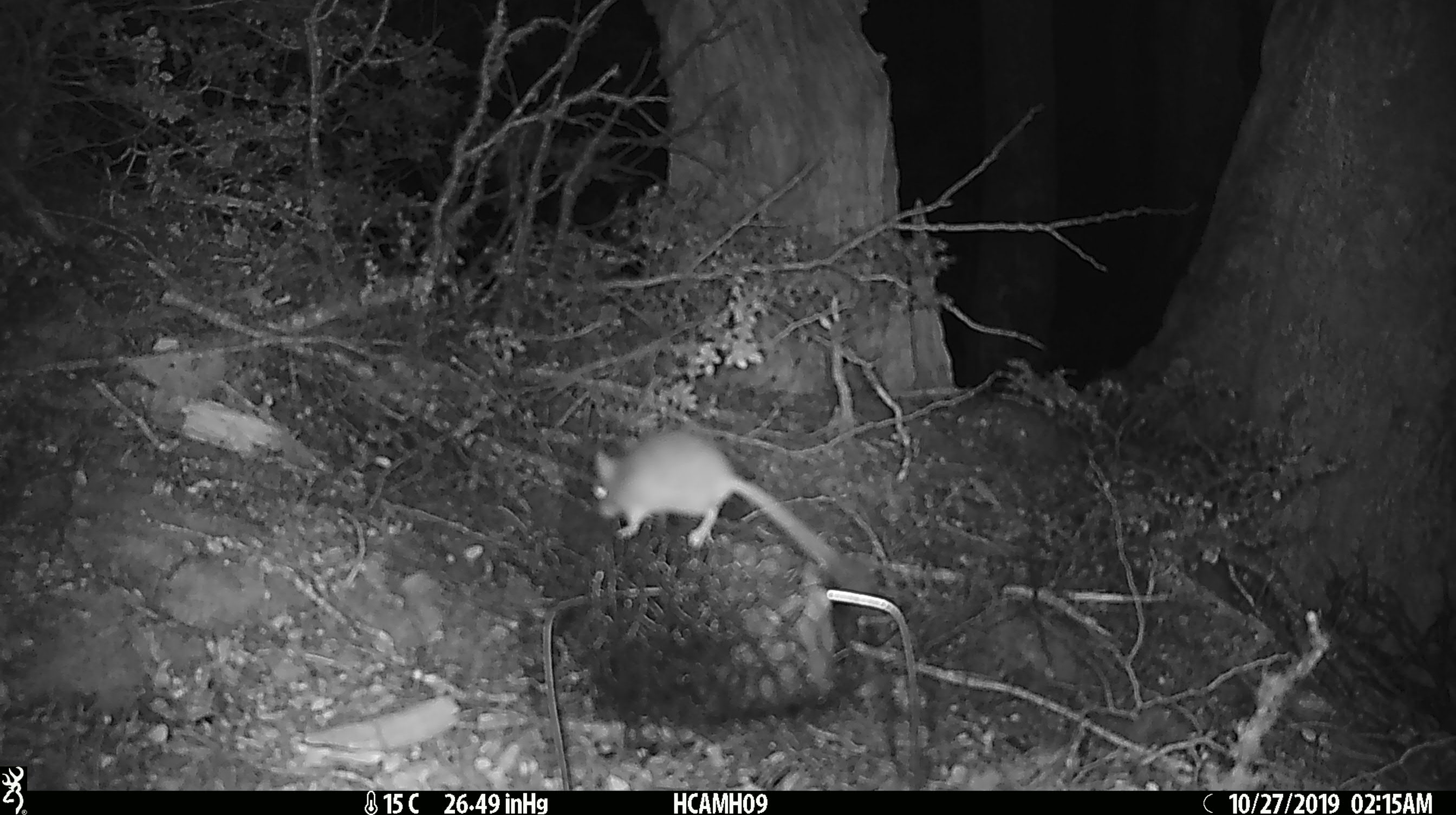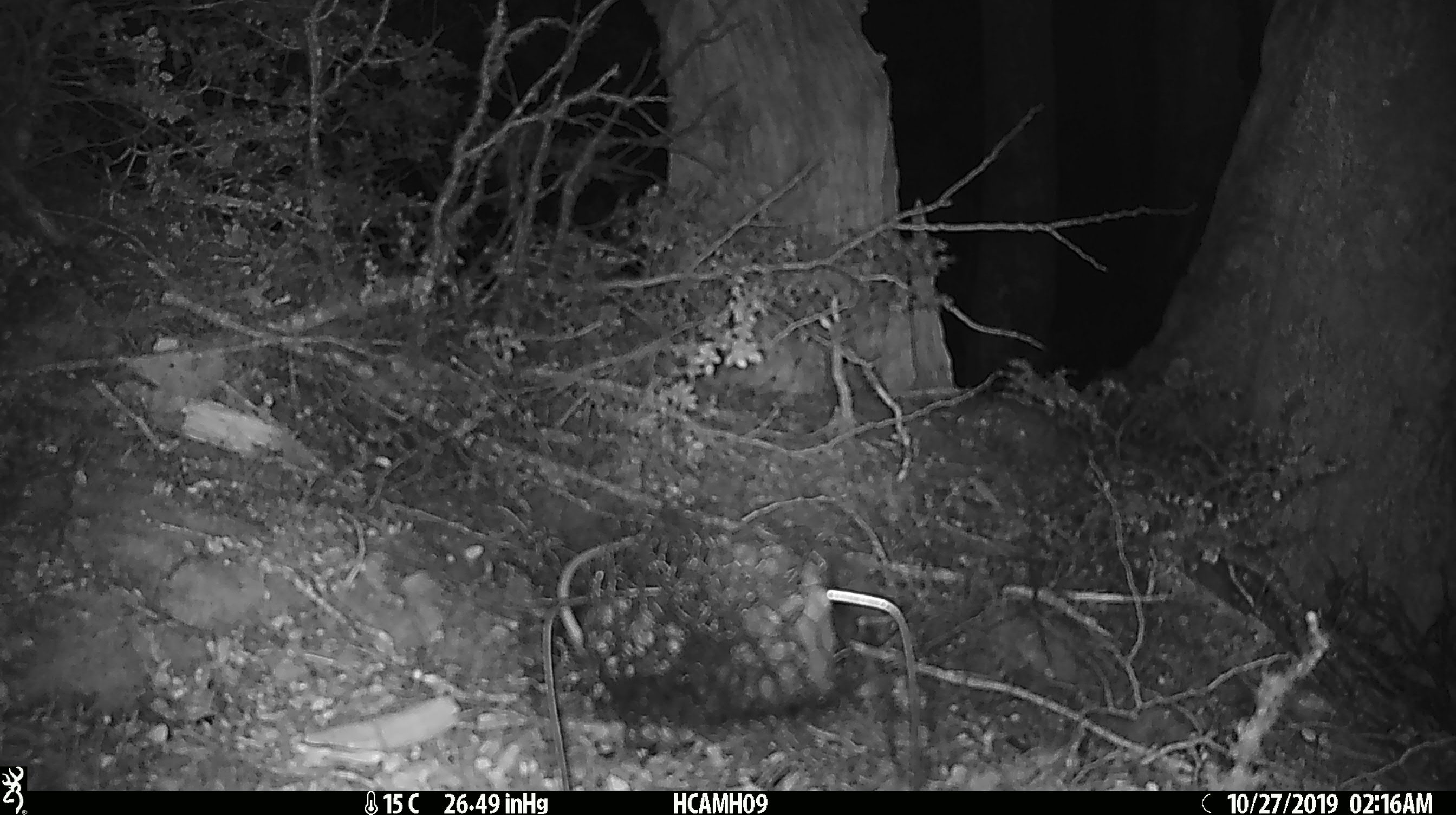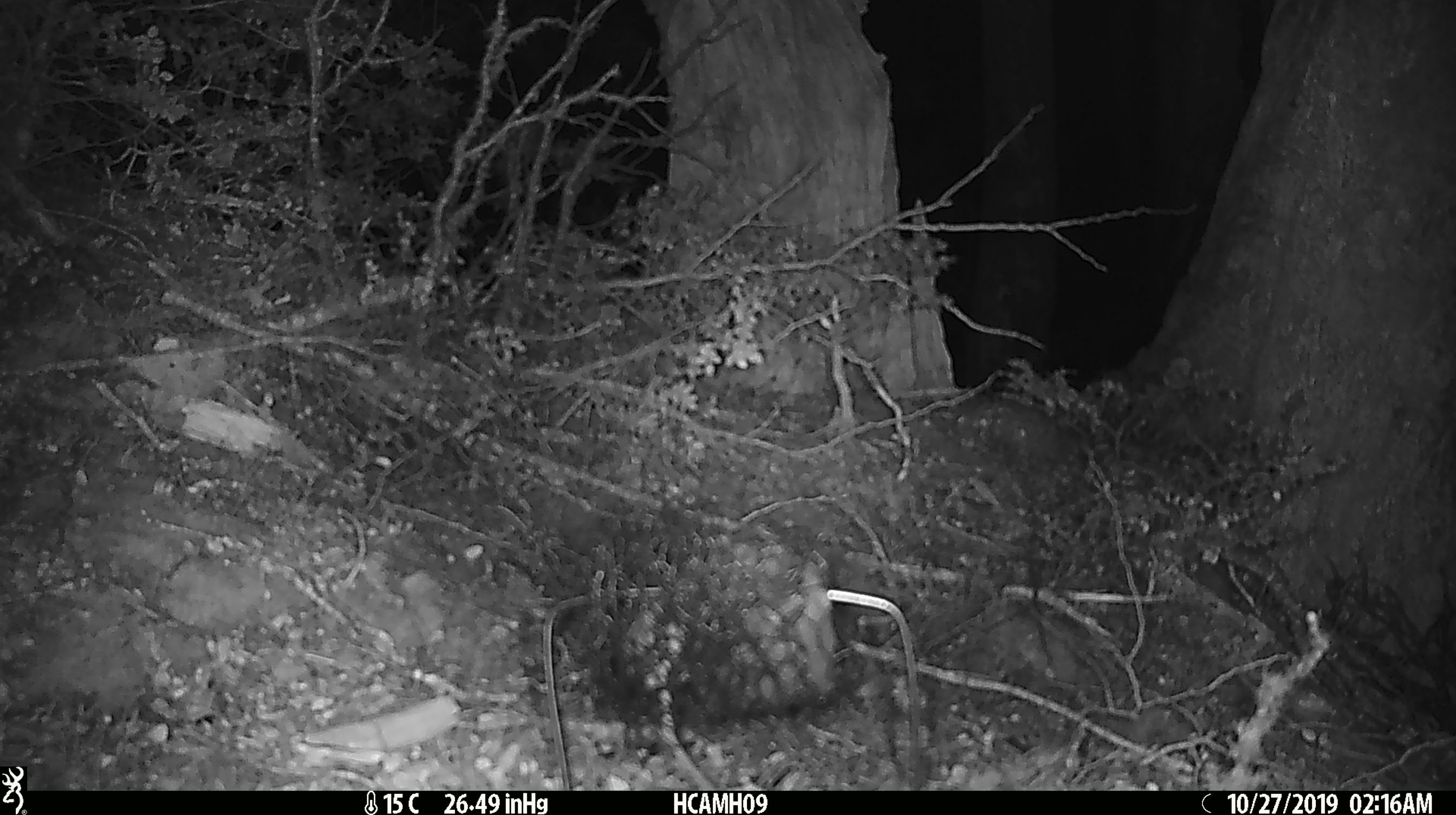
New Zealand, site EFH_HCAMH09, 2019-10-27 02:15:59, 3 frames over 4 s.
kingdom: Animalia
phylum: Chordata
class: Mammalia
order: Rodentia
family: Muridae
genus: Mus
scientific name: Mus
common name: mouse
Mouse (Mus).